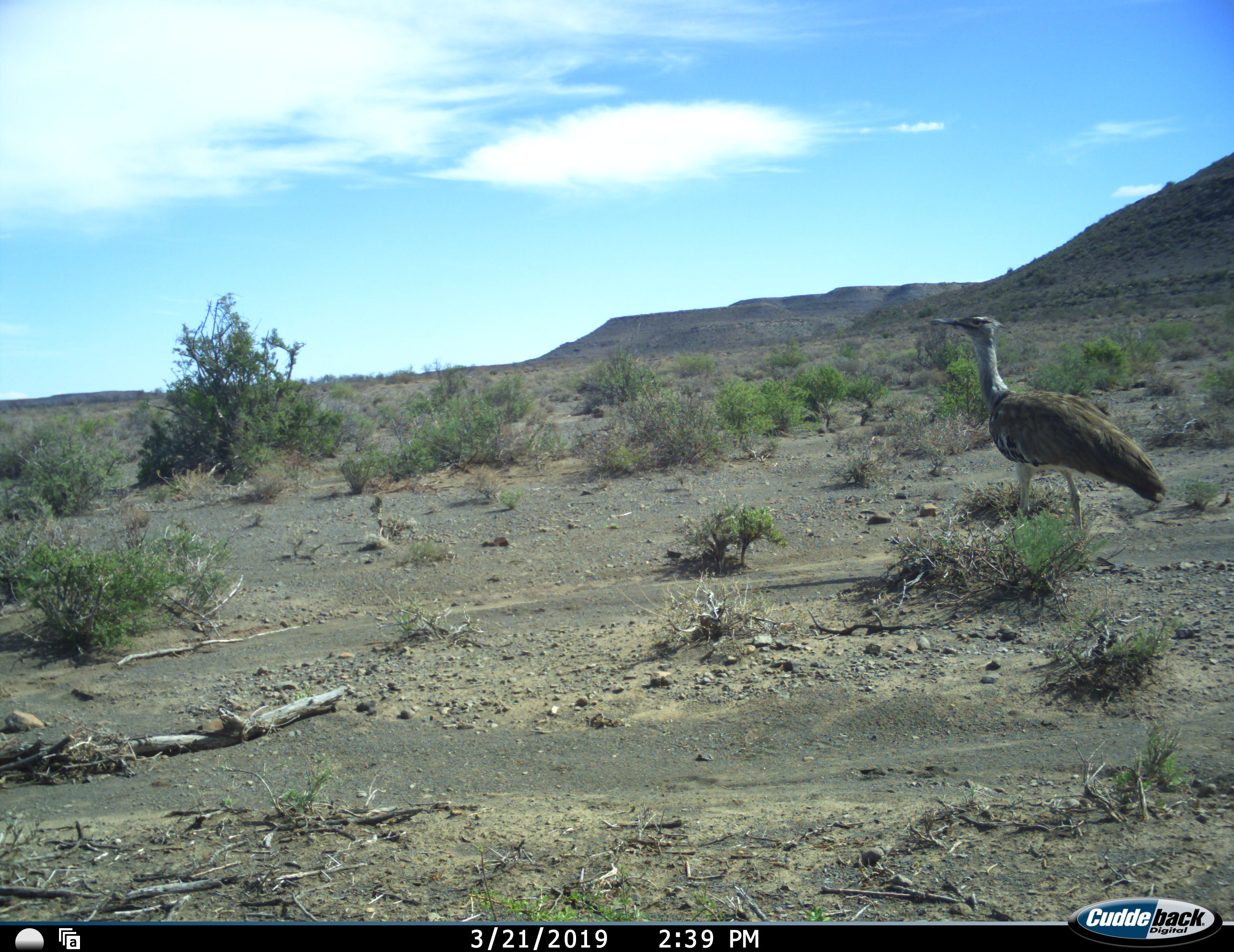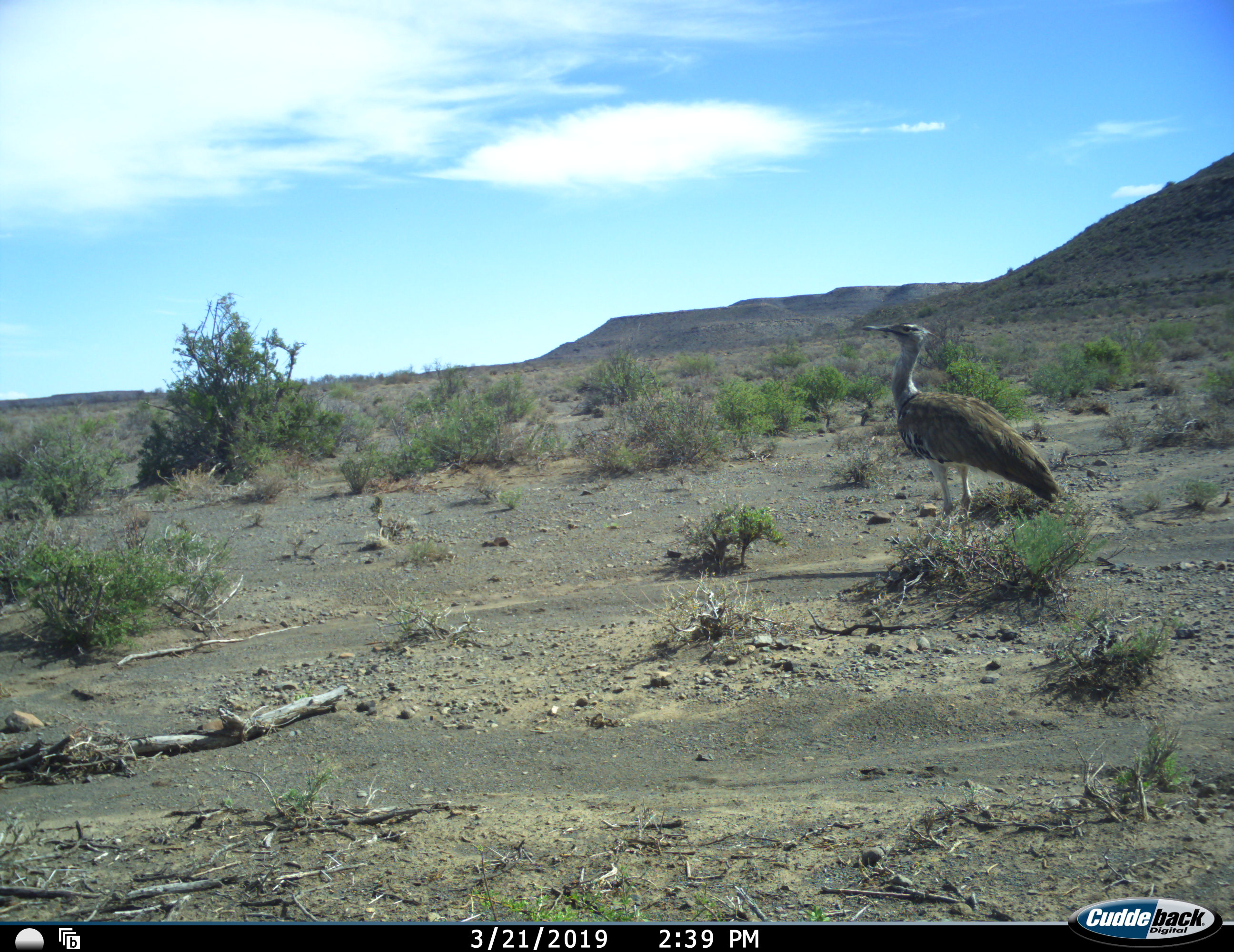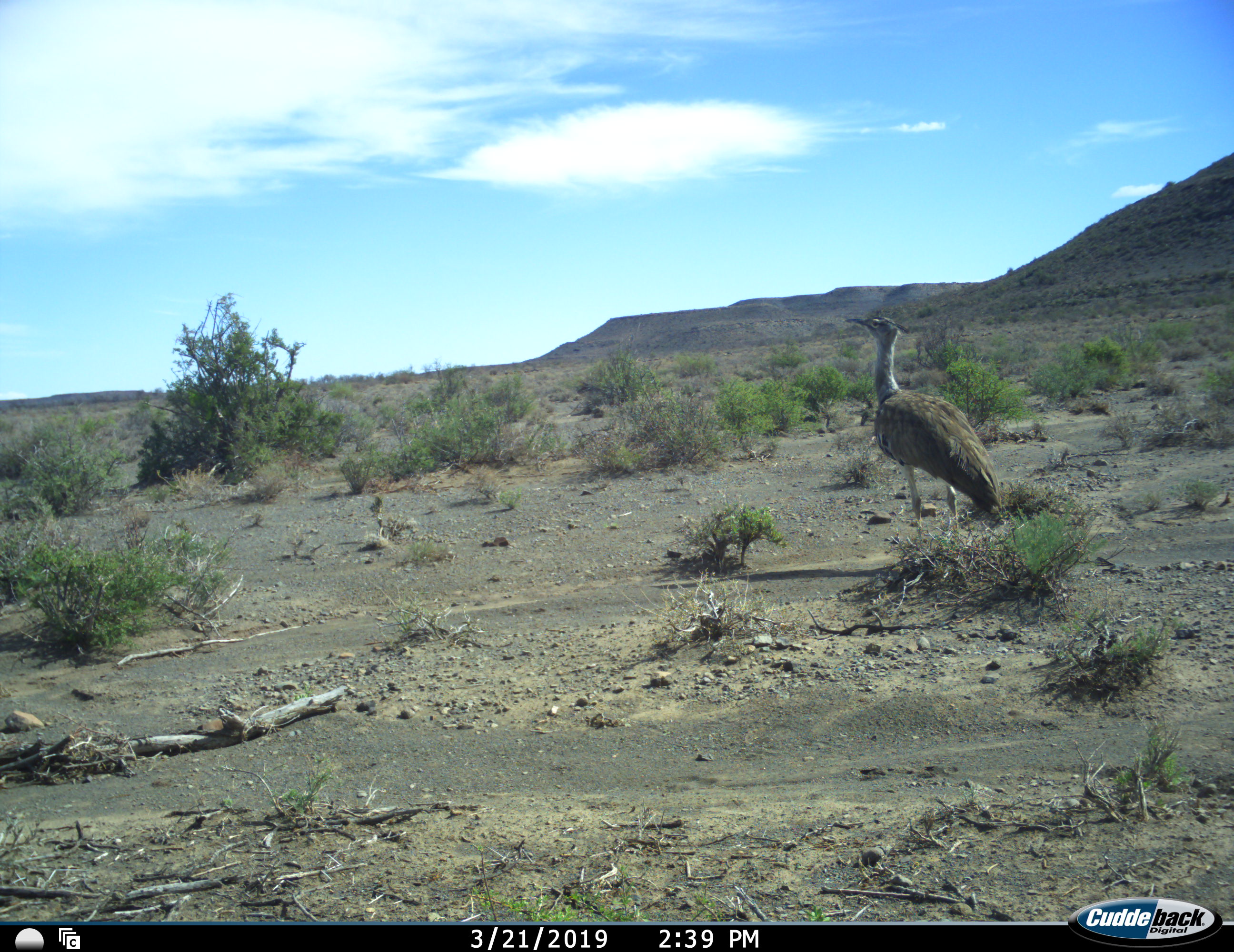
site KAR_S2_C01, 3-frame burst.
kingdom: Animalia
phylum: Chordata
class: Aves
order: Otidiformes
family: Otididae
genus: Ardeotis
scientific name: Ardeotis kori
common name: kori bustard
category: bustardkori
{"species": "bustardkori (kori bustard) (Ardeotis kori)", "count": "1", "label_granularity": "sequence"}